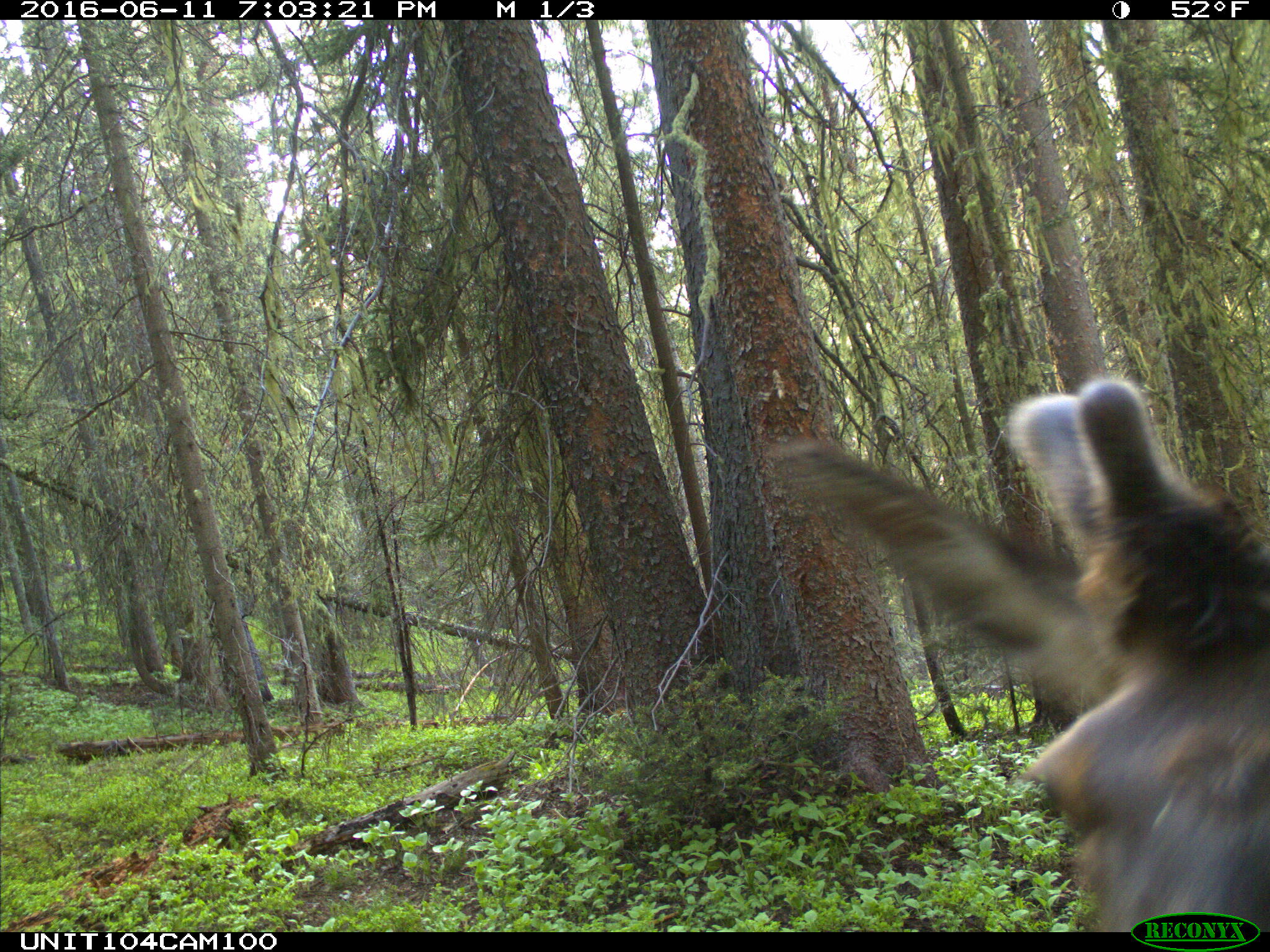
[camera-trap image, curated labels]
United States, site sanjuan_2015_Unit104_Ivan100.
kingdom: Animalia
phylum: Chordata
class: Mammalia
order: Artiodactyla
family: Cervidae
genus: Cervus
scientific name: Cervus elaphus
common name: red deer